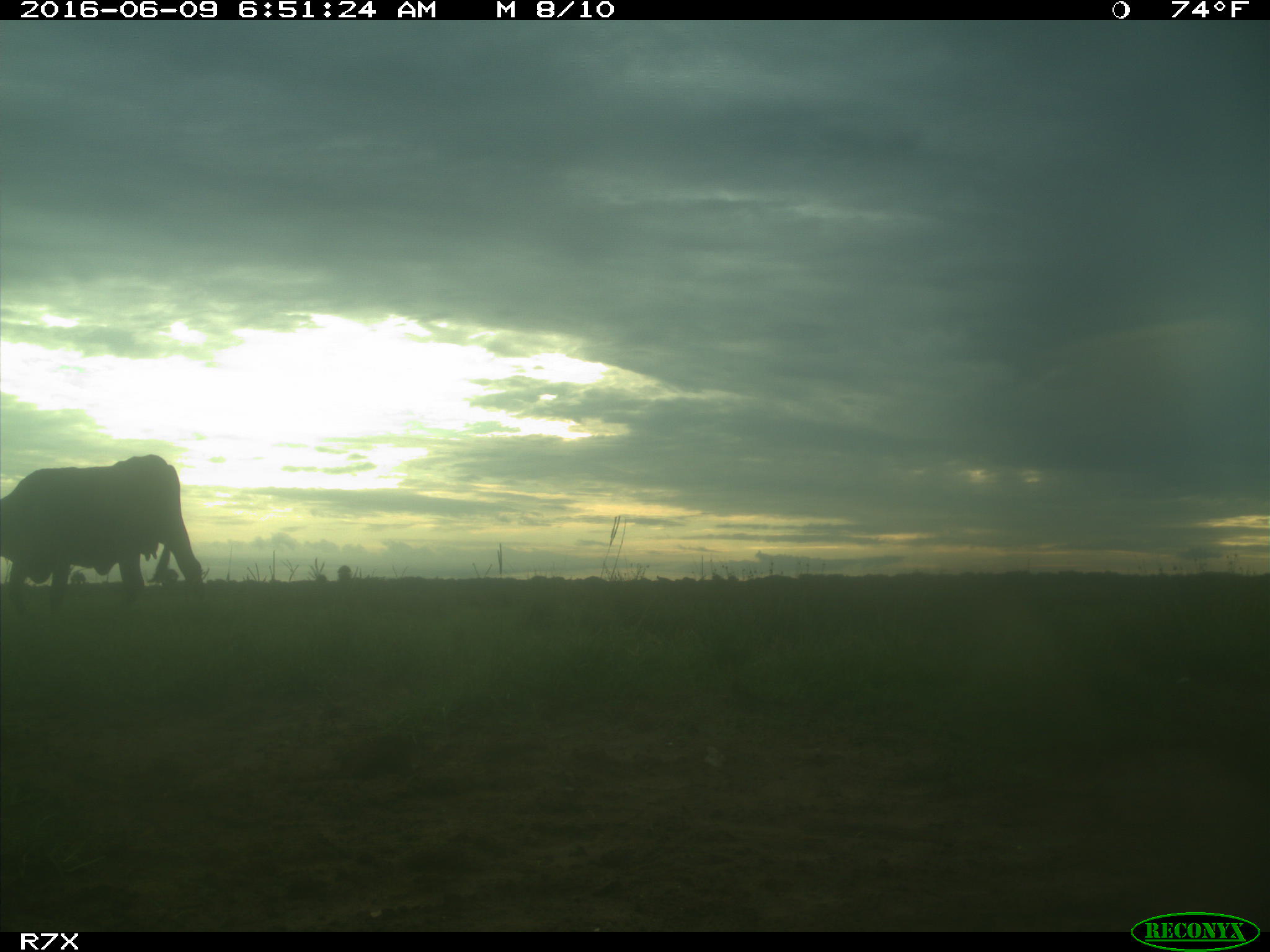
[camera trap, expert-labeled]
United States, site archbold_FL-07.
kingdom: Animalia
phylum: Chordata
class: Mammalia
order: Artiodactyla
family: Bovidae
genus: Bos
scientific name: Bos taurus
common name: domestic cow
Bos taurus (domestic cow).